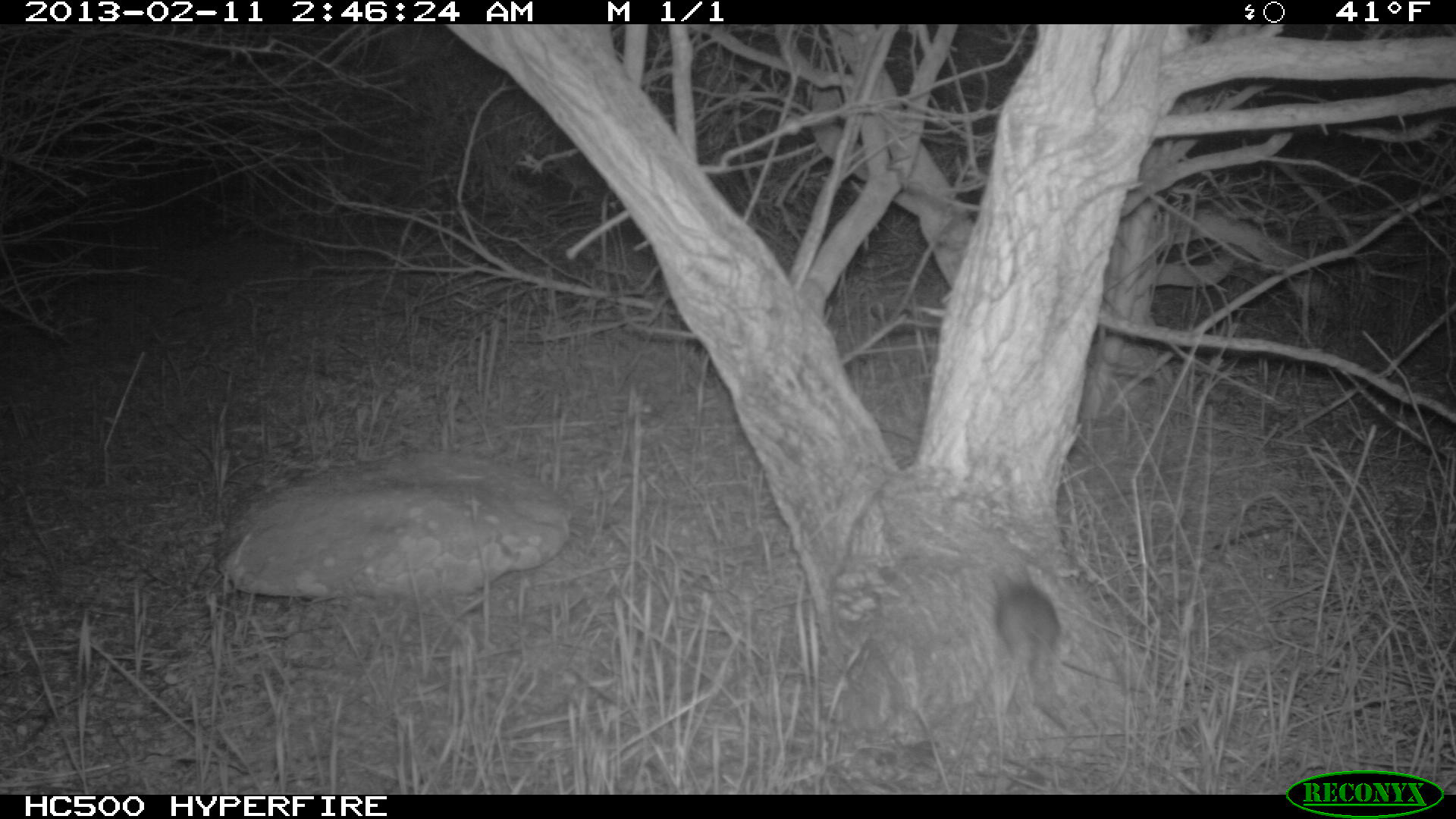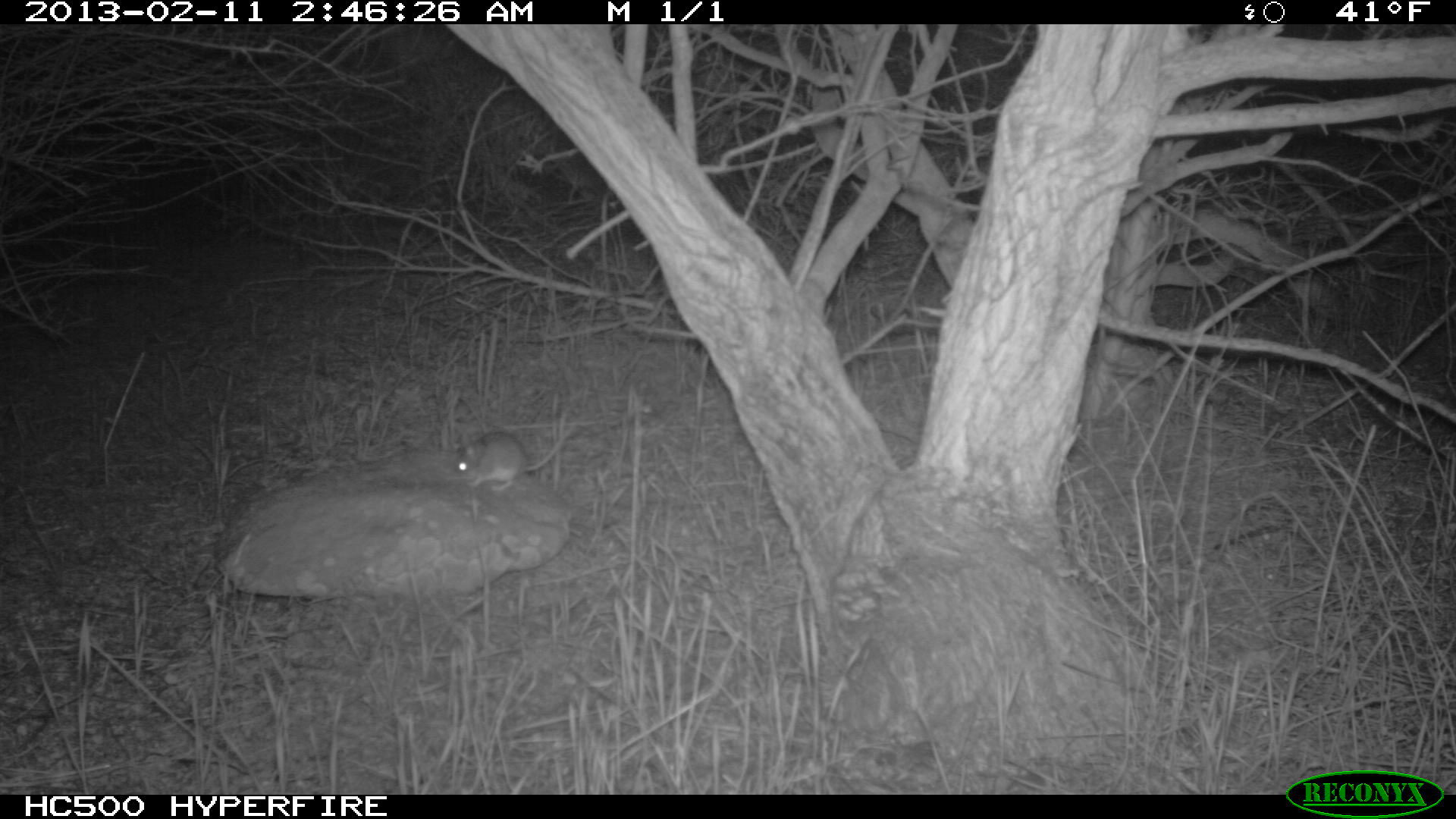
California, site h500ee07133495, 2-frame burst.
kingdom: Animalia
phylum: Chordata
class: Mammalia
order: Rodentia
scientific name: Rodentia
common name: rodent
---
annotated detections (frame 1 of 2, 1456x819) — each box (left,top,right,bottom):
rodent: (990,570,1065,730)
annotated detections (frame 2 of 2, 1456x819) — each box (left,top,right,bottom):
rodent: (453,420,576,492)